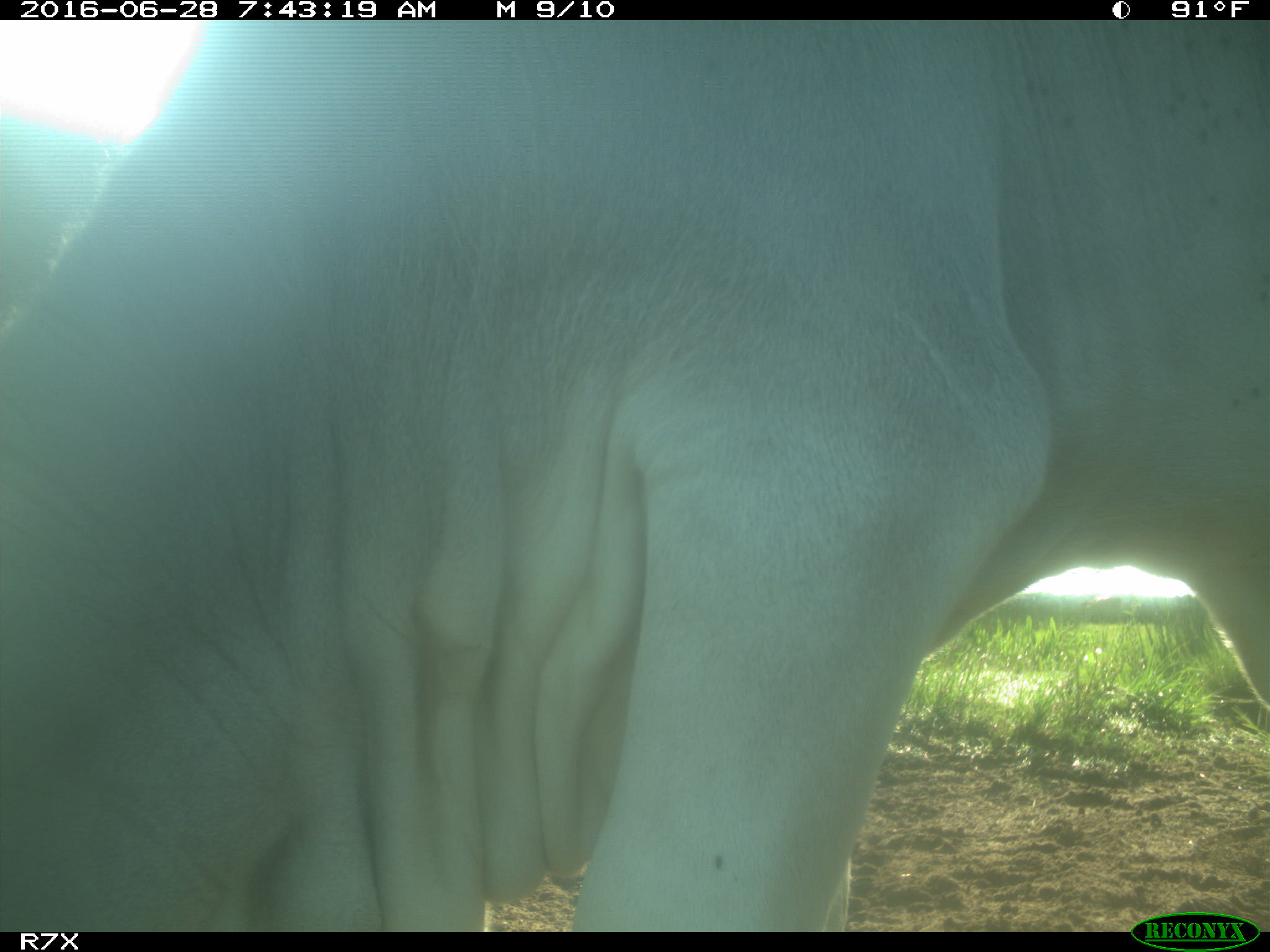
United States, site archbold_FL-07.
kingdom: Animalia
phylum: Chordata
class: Mammalia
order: Artiodactyla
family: Bovidae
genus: Bos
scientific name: Bos taurus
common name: domestic cow